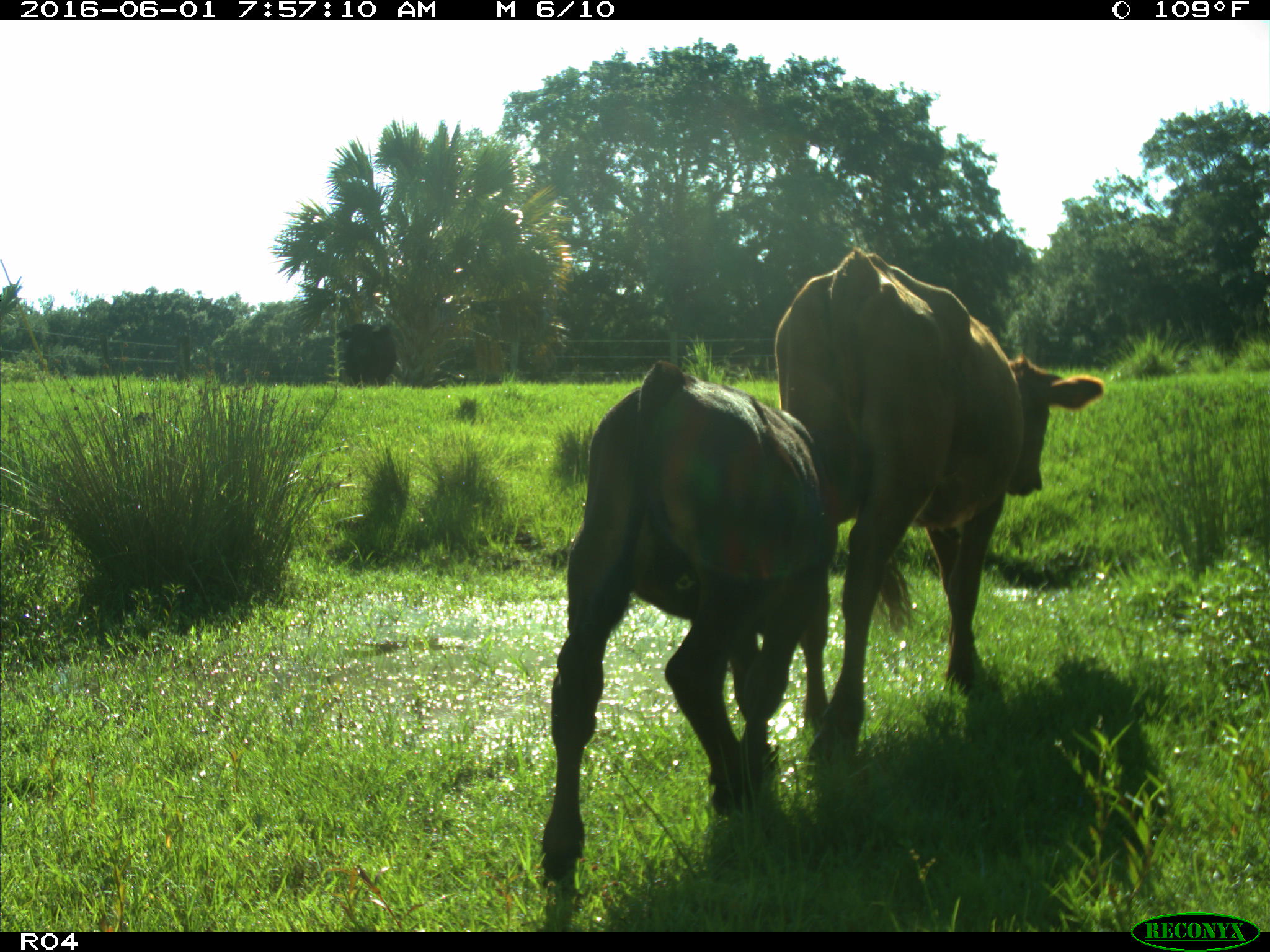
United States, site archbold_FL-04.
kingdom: Animalia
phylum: Chordata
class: Mammalia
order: Artiodactyla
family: Bovidae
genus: Bos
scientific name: Bos taurus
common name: domestic cow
Bos taurus (domestic cow).